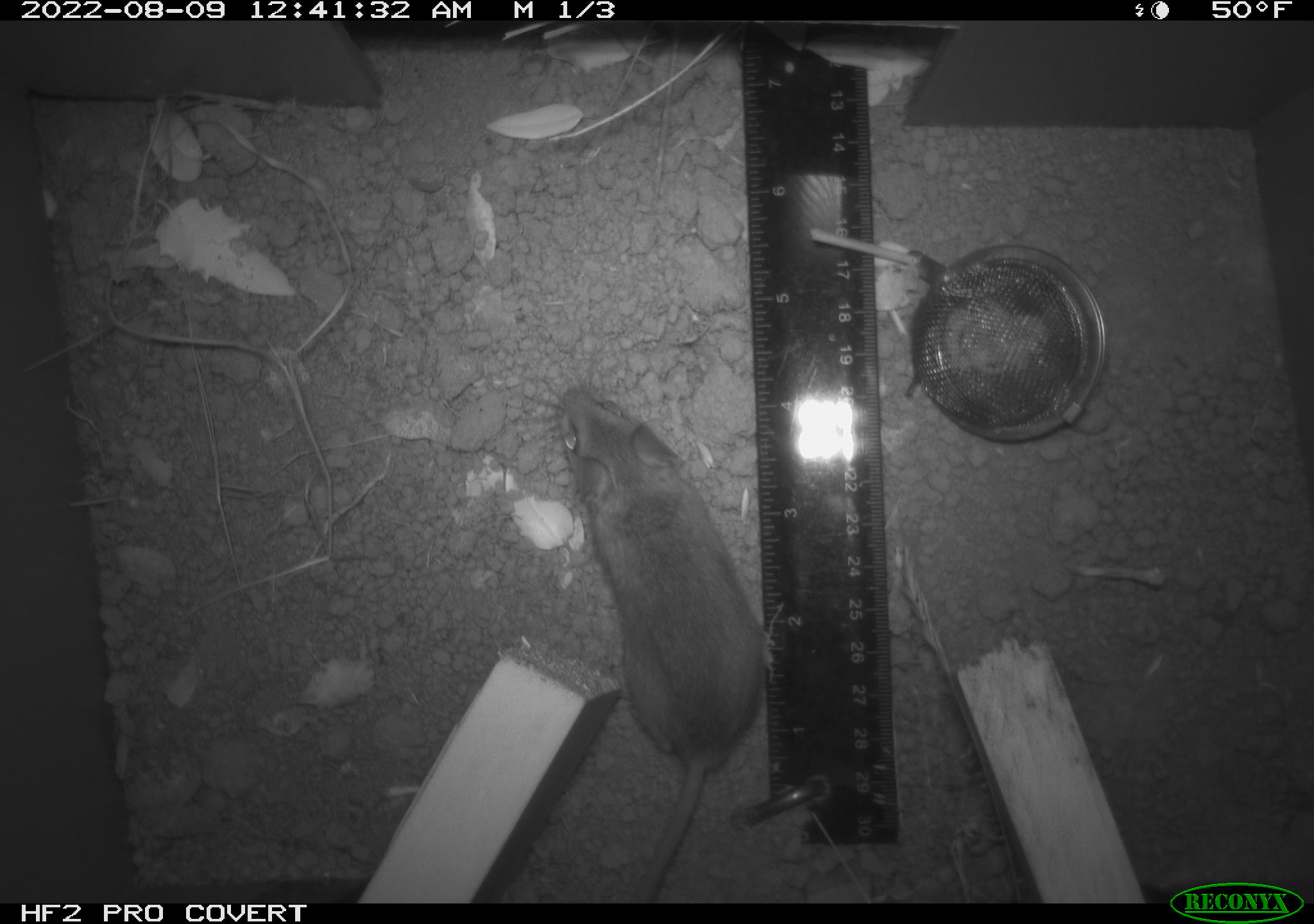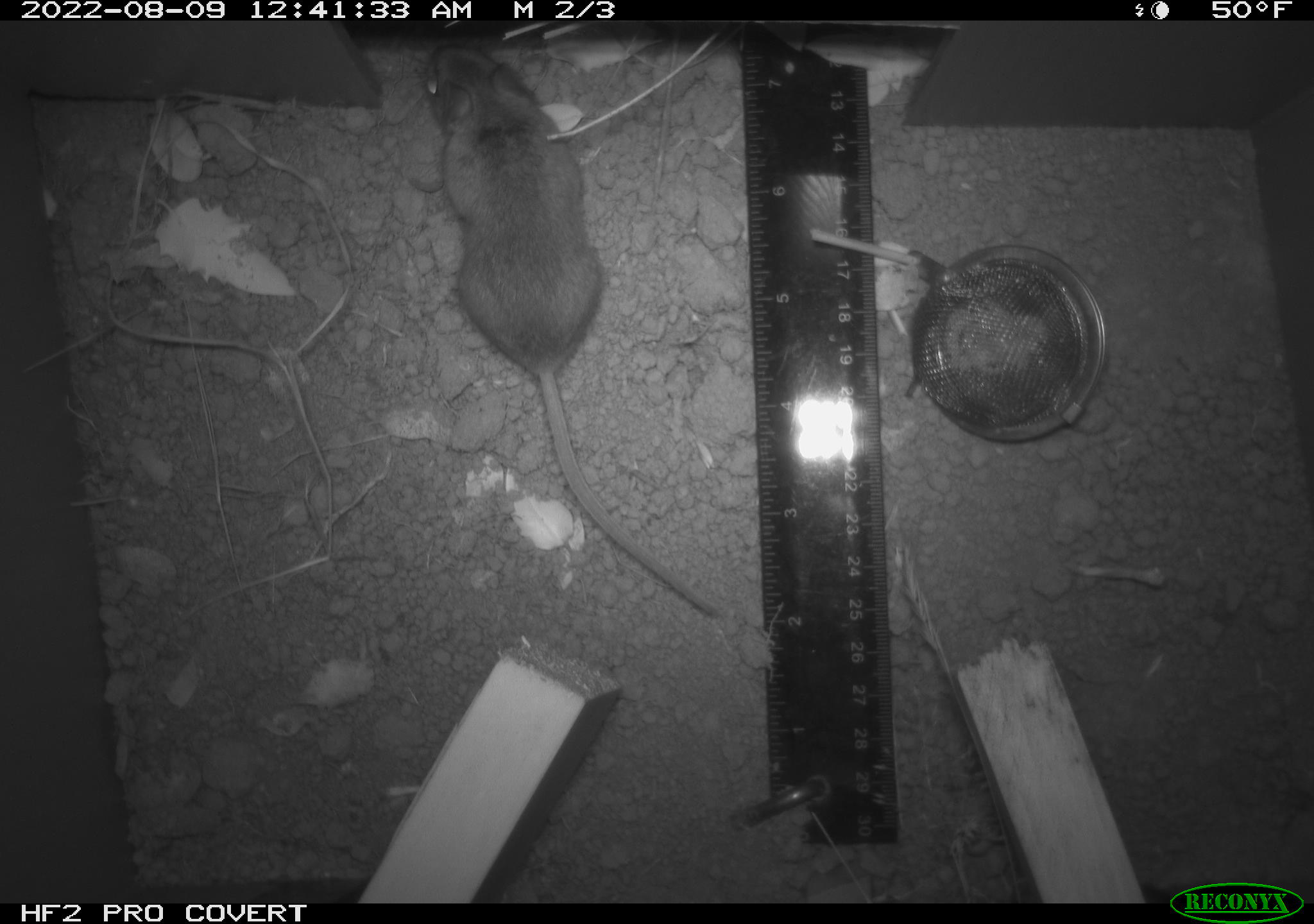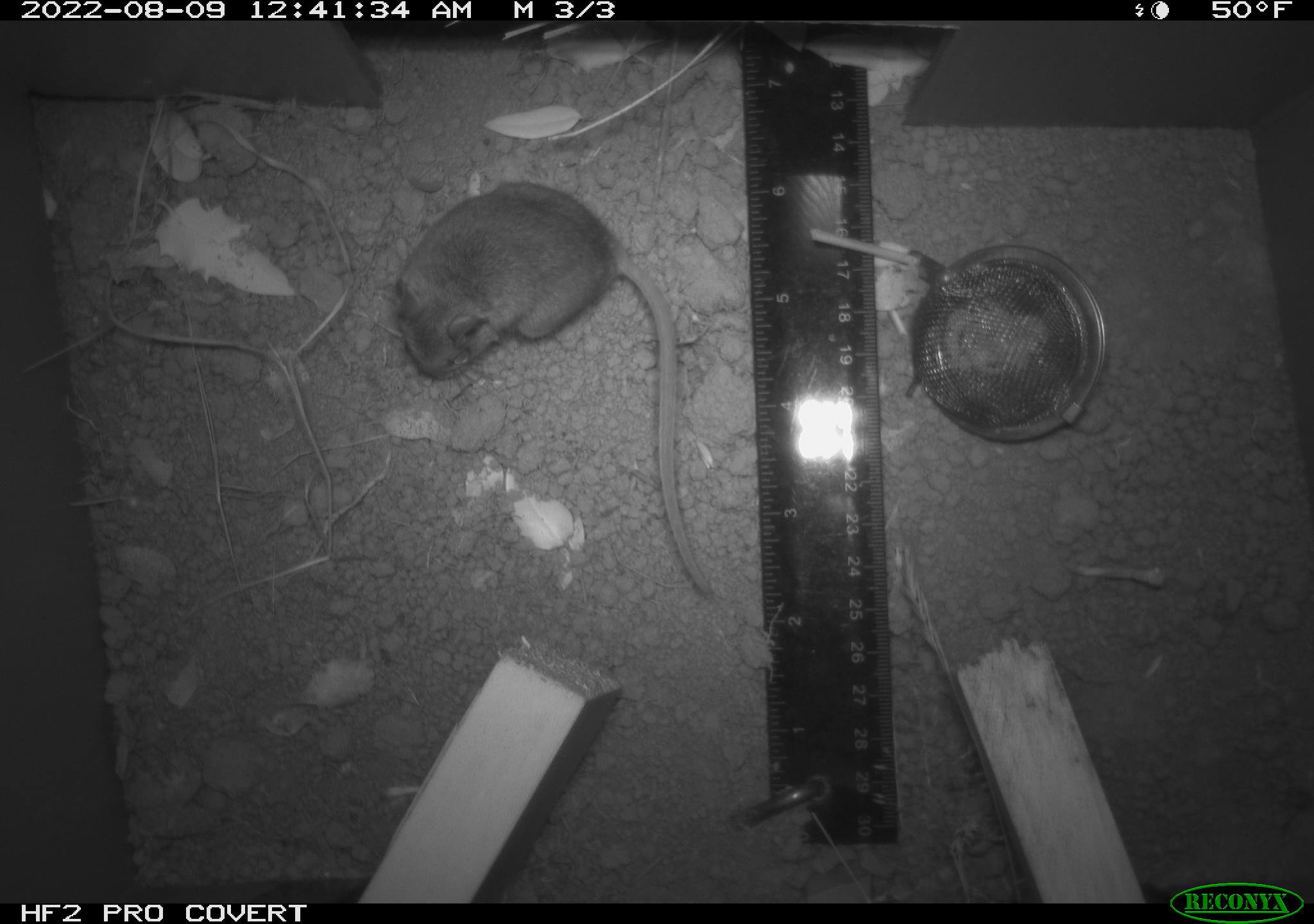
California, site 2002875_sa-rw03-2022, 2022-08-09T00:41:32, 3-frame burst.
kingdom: Animalia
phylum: Chordata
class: Mammalia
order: Rodentia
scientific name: Rodentia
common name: mouse species